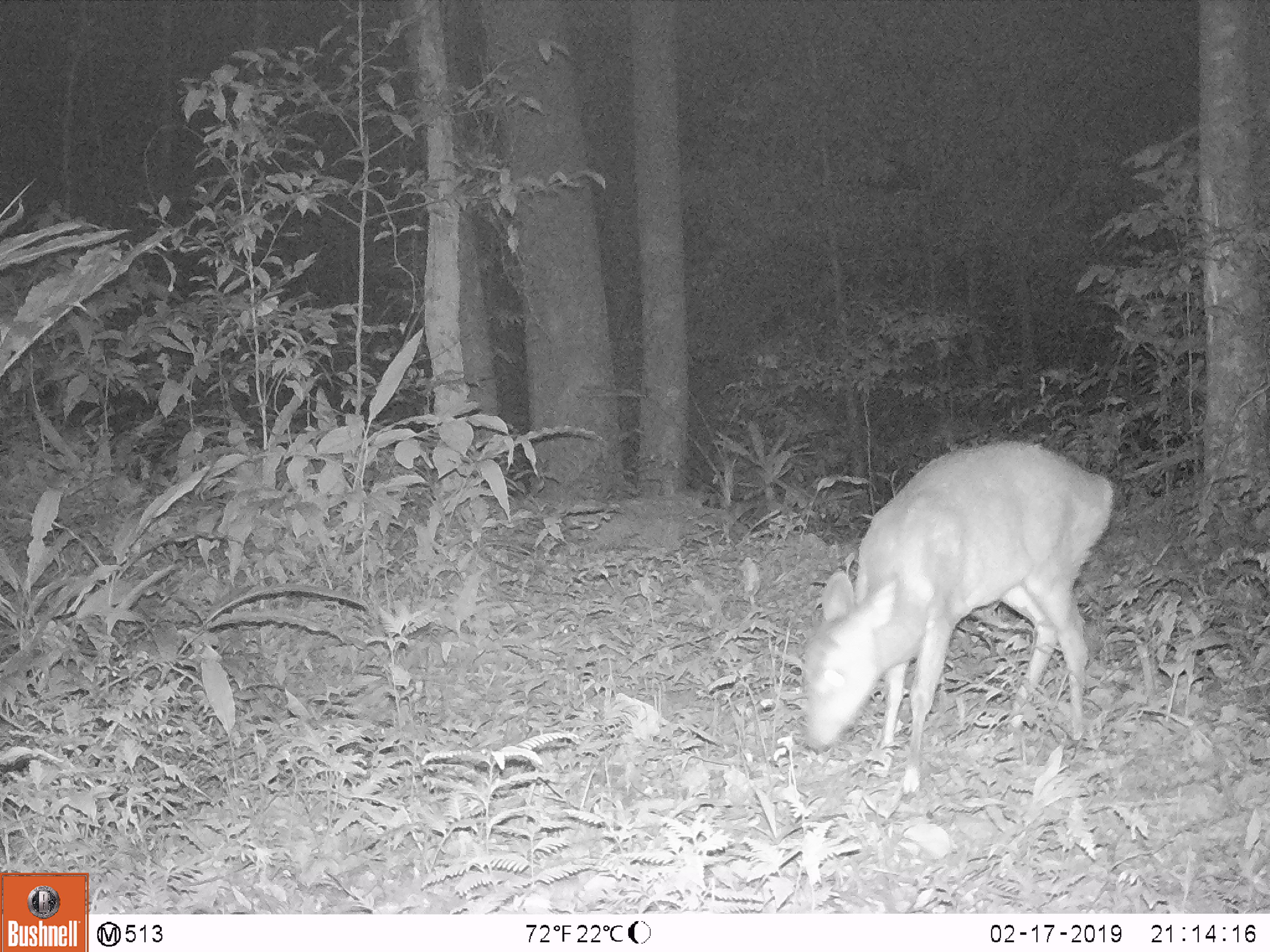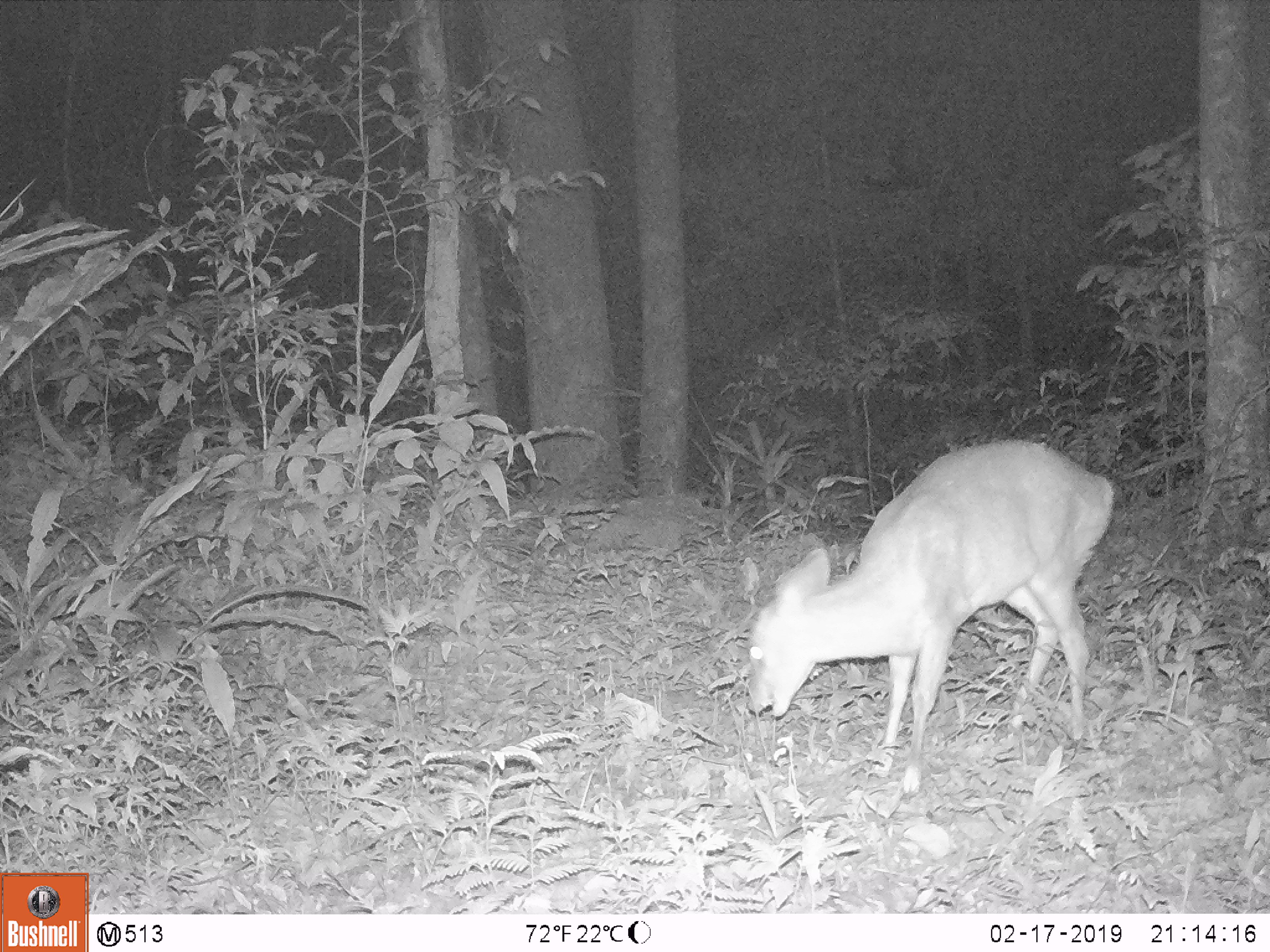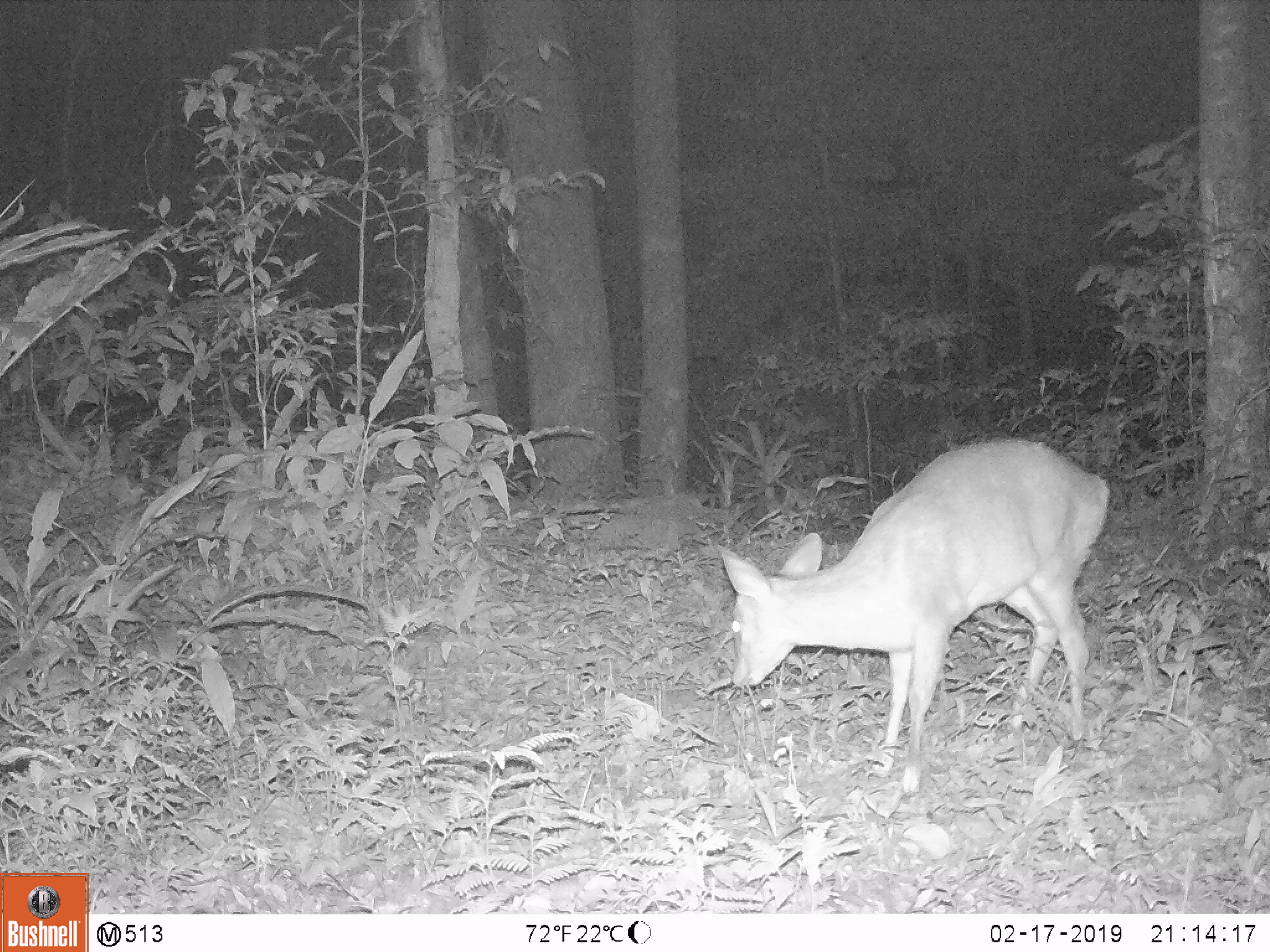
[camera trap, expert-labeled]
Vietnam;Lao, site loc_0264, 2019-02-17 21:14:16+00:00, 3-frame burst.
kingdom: Animalia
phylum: Chordata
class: Mammalia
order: Artiodactyla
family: Cervidae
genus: Muntiacus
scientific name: Muntiacus vuquangensis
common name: large-antlered muntjac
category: large antlered muntjac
Large antlered muntjac (large-antlered muntjac) (Muntiacus vuquangensis). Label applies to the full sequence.